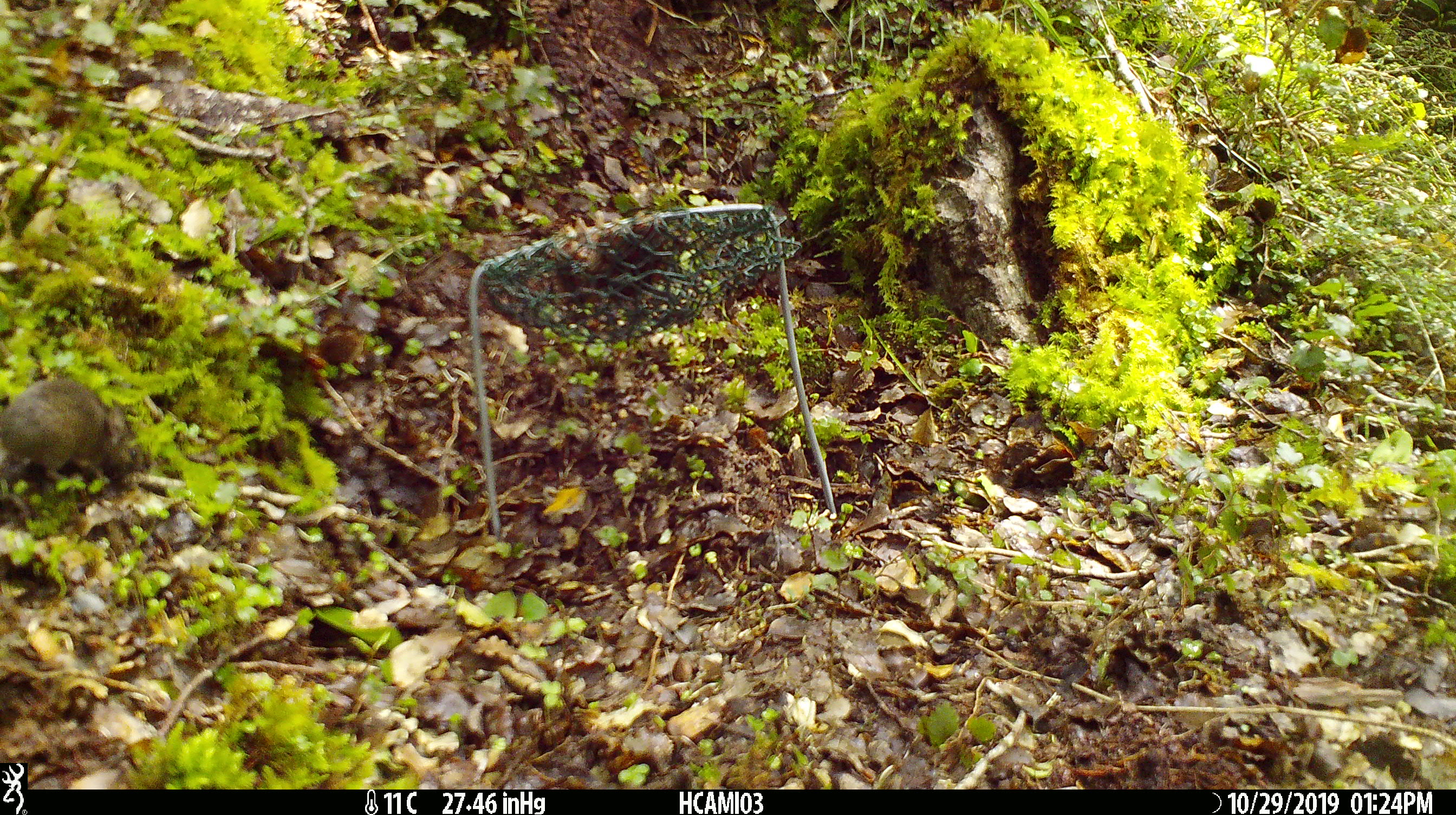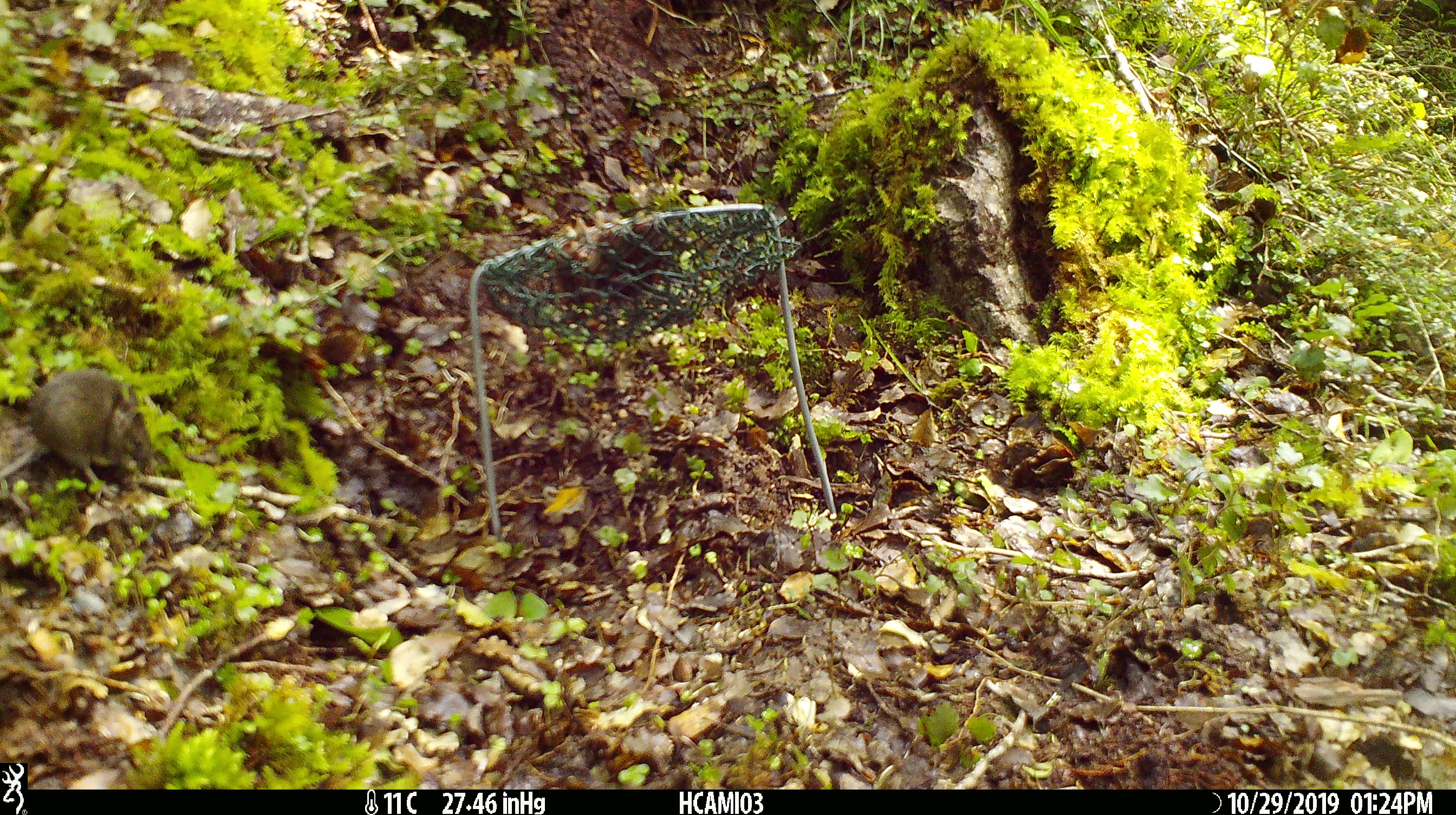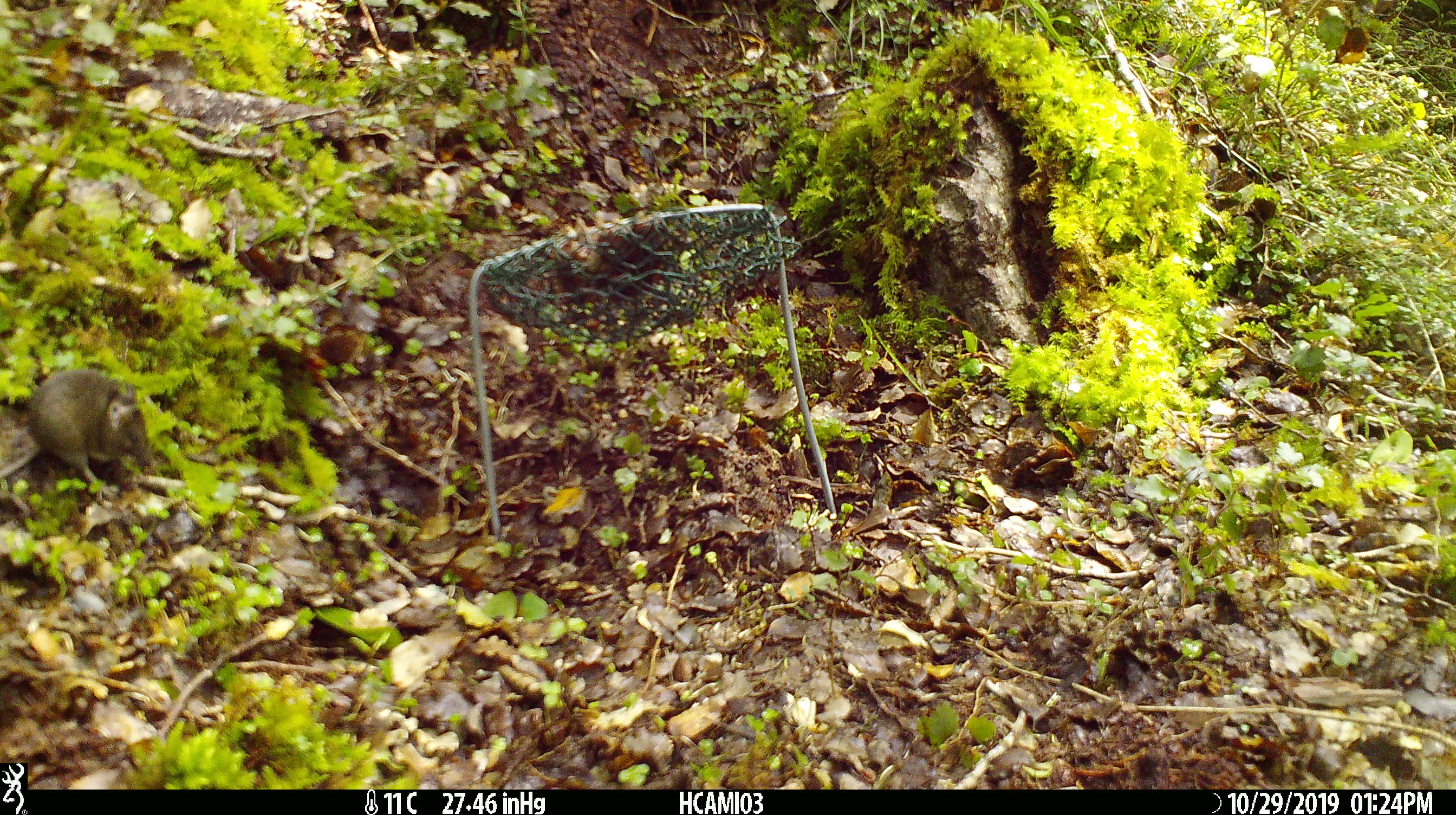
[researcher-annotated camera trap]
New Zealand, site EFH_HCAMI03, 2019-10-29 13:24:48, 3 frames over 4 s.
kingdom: Animalia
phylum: Chordata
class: Mammalia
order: Rodentia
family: Muridae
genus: Mus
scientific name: Mus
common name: mouse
Mouse (Mus).